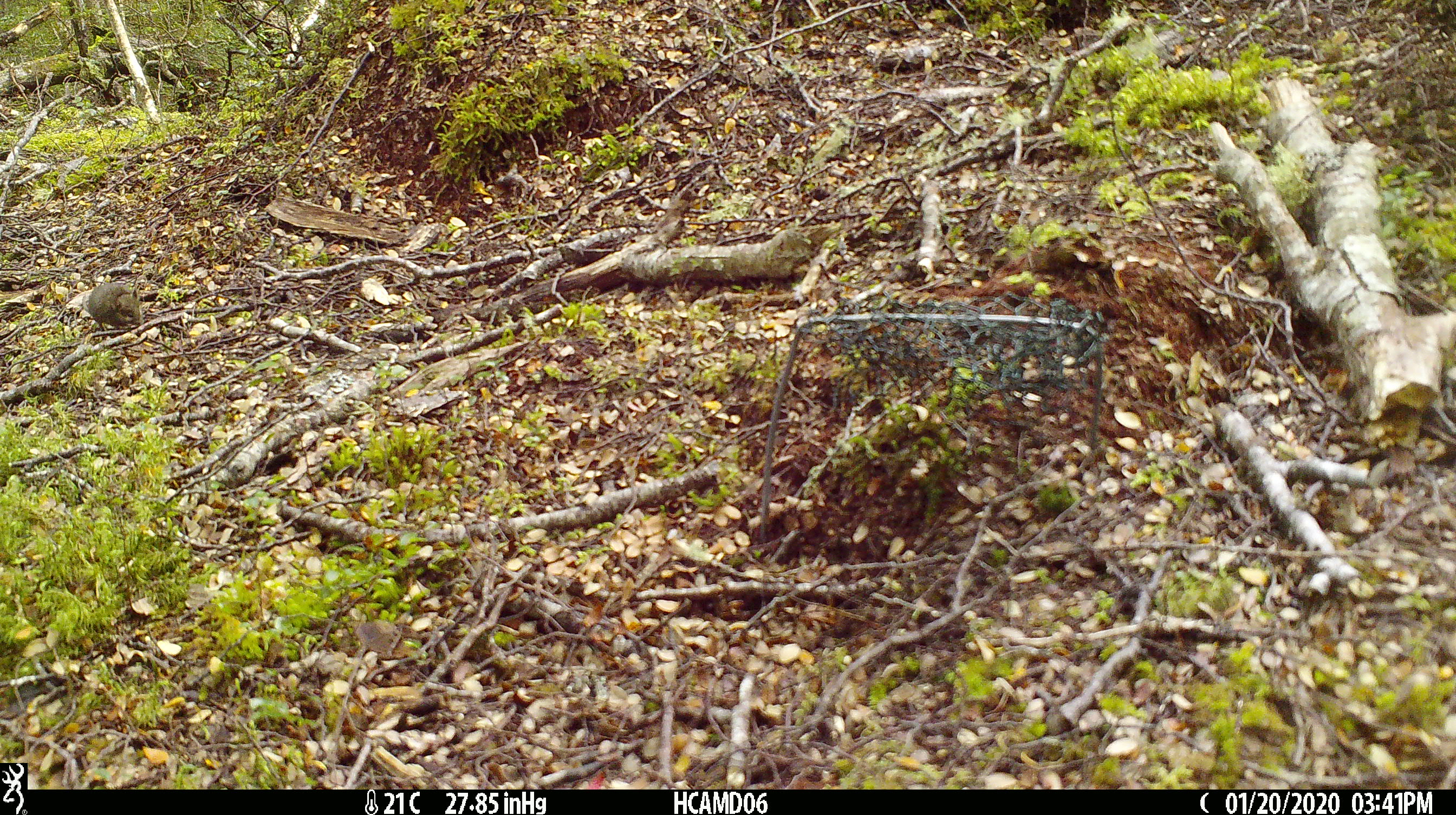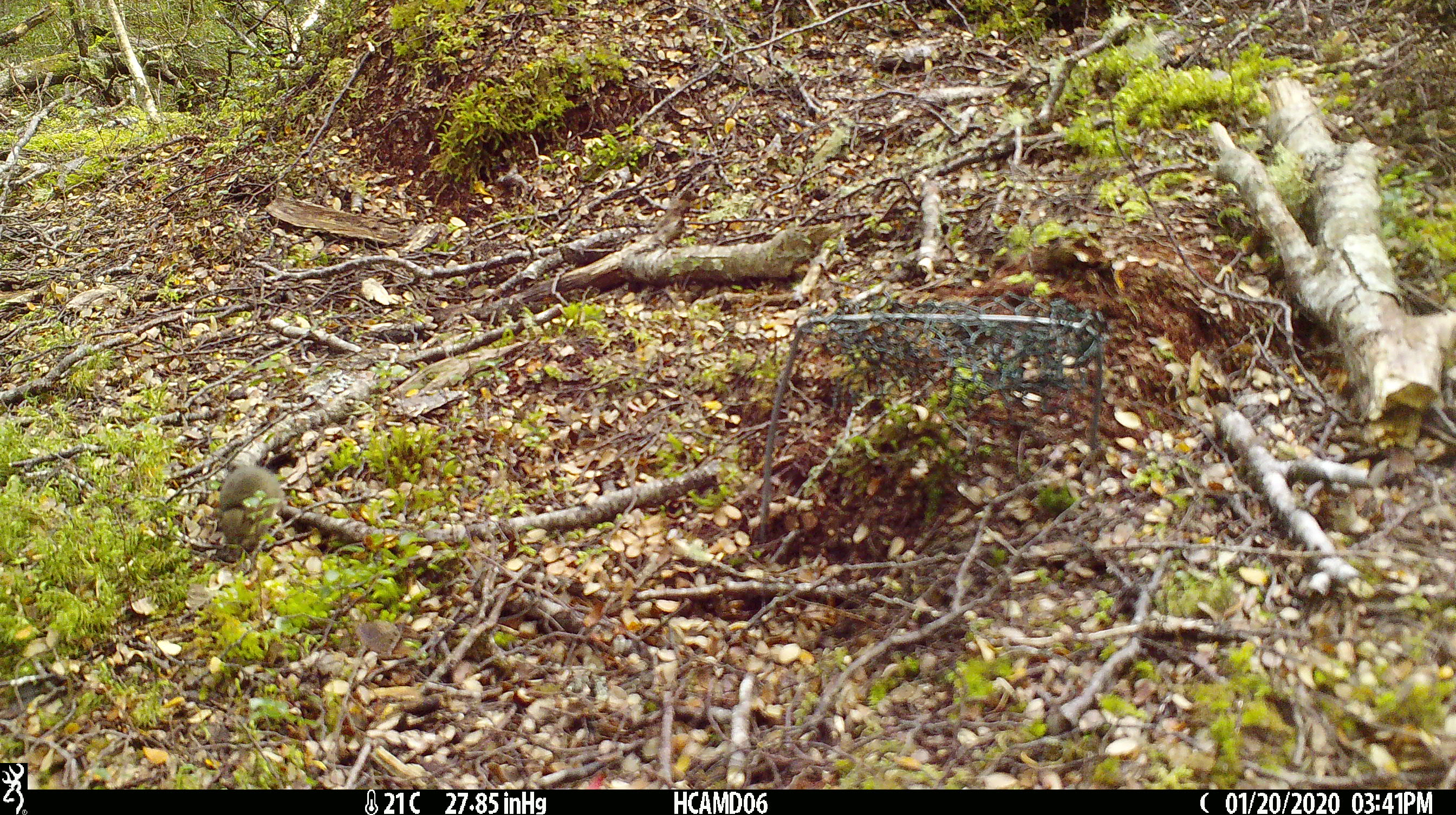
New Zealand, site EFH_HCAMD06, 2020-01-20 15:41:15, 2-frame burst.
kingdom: Animalia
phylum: Chordata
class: Mammalia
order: Rodentia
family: Muridae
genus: Mus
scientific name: Mus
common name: mouse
Mouse (Mus).